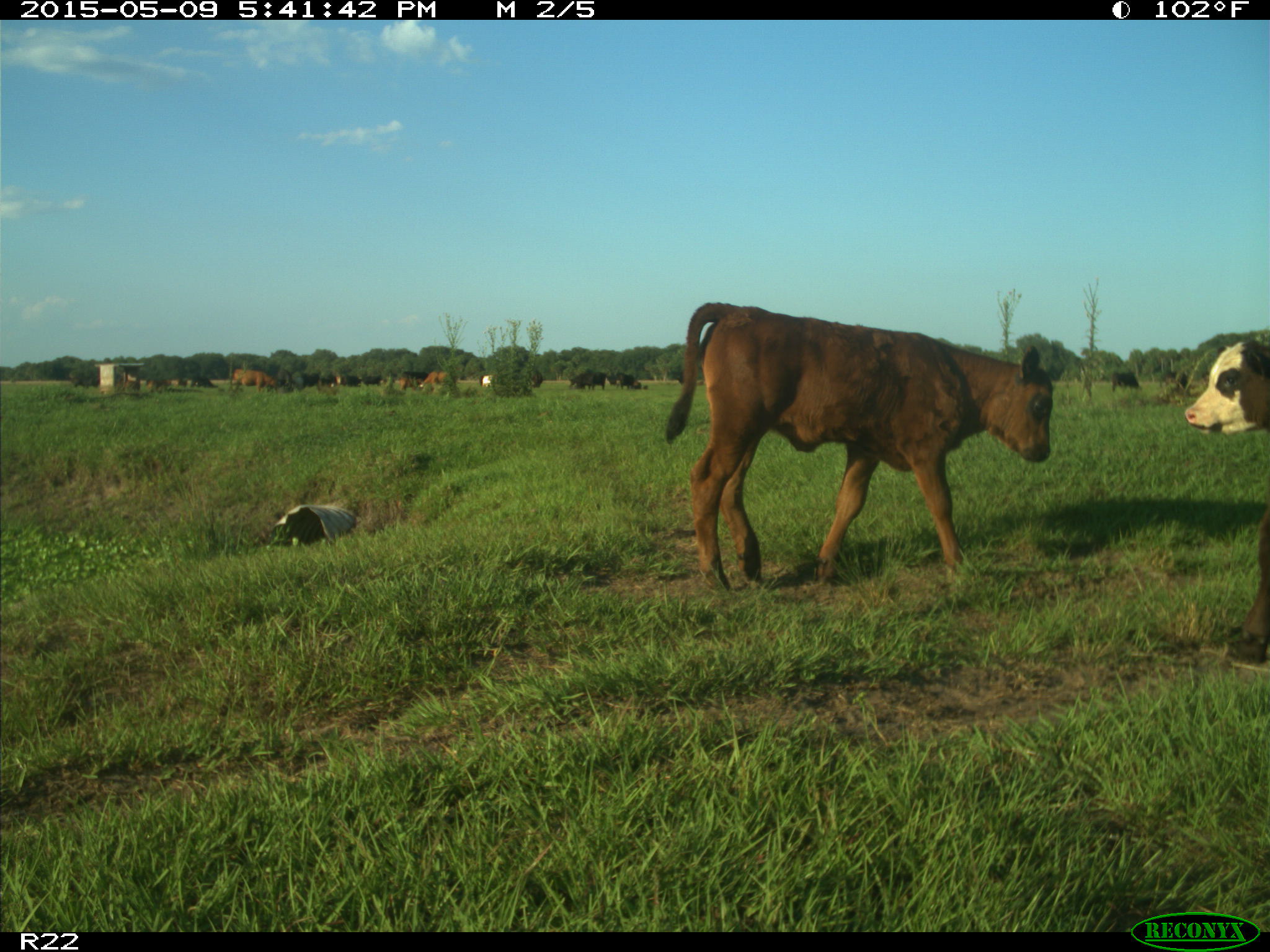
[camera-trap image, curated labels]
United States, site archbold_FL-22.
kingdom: Animalia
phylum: Chordata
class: Mammalia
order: Artiodactyla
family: Bovidae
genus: Bos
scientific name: Bos taurus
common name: domestic cow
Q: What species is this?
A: Bos taurus (domestic cow).